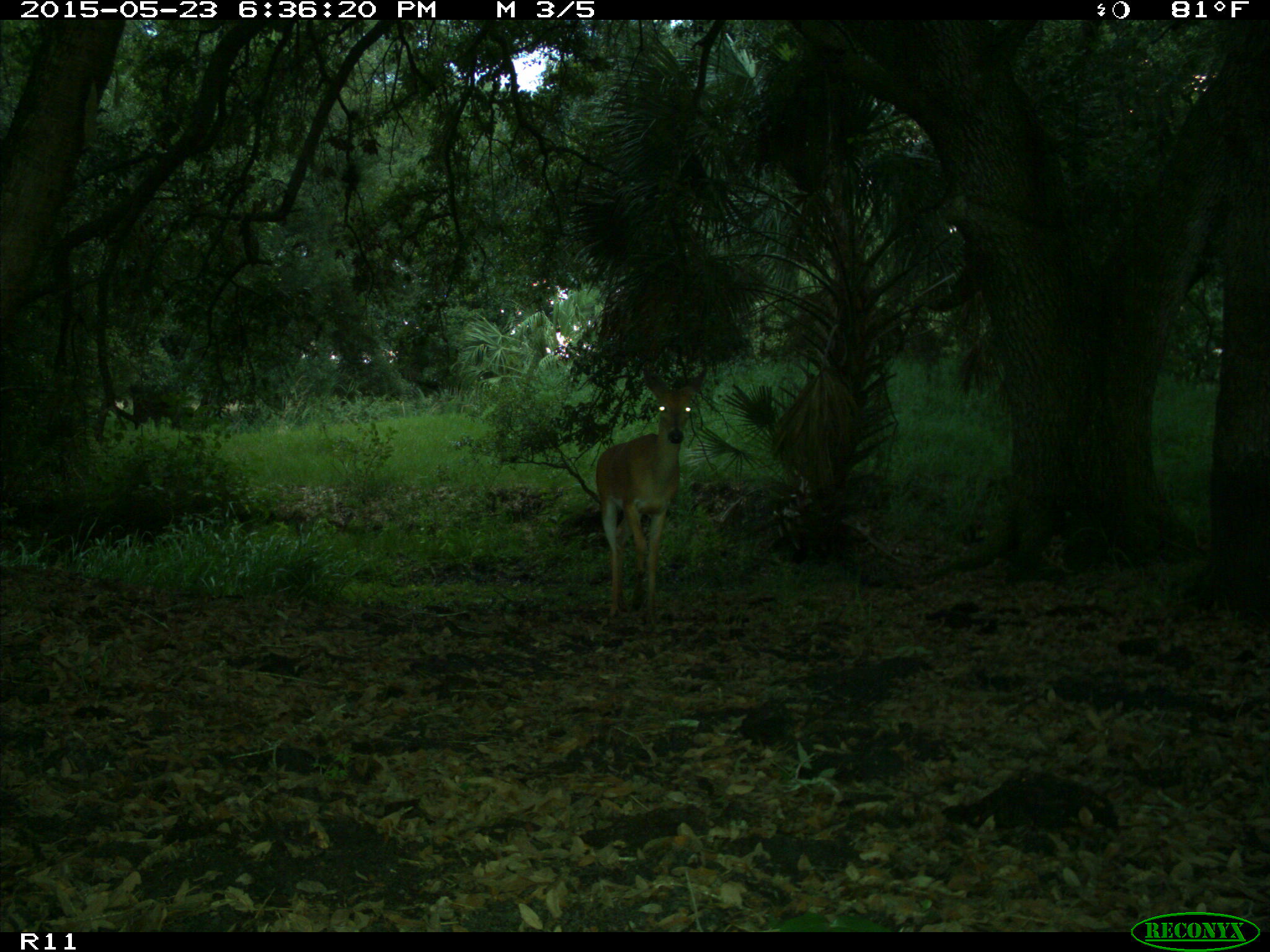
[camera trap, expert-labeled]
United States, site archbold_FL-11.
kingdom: Animalia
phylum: Chordata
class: Mammalia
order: Artiodactyla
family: Cervidae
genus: Odocoileus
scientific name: Odocoileus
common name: deer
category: unidentified deer